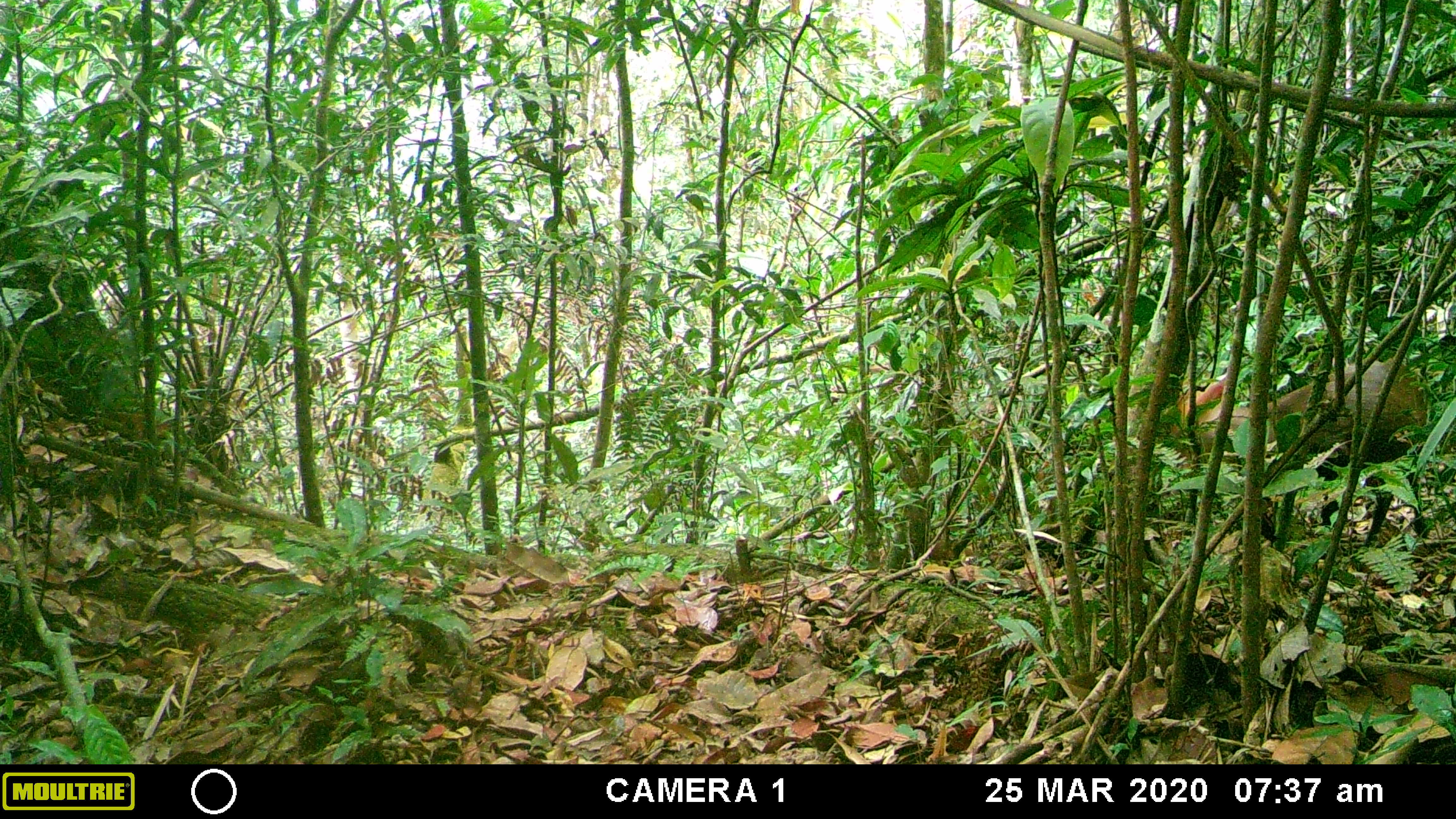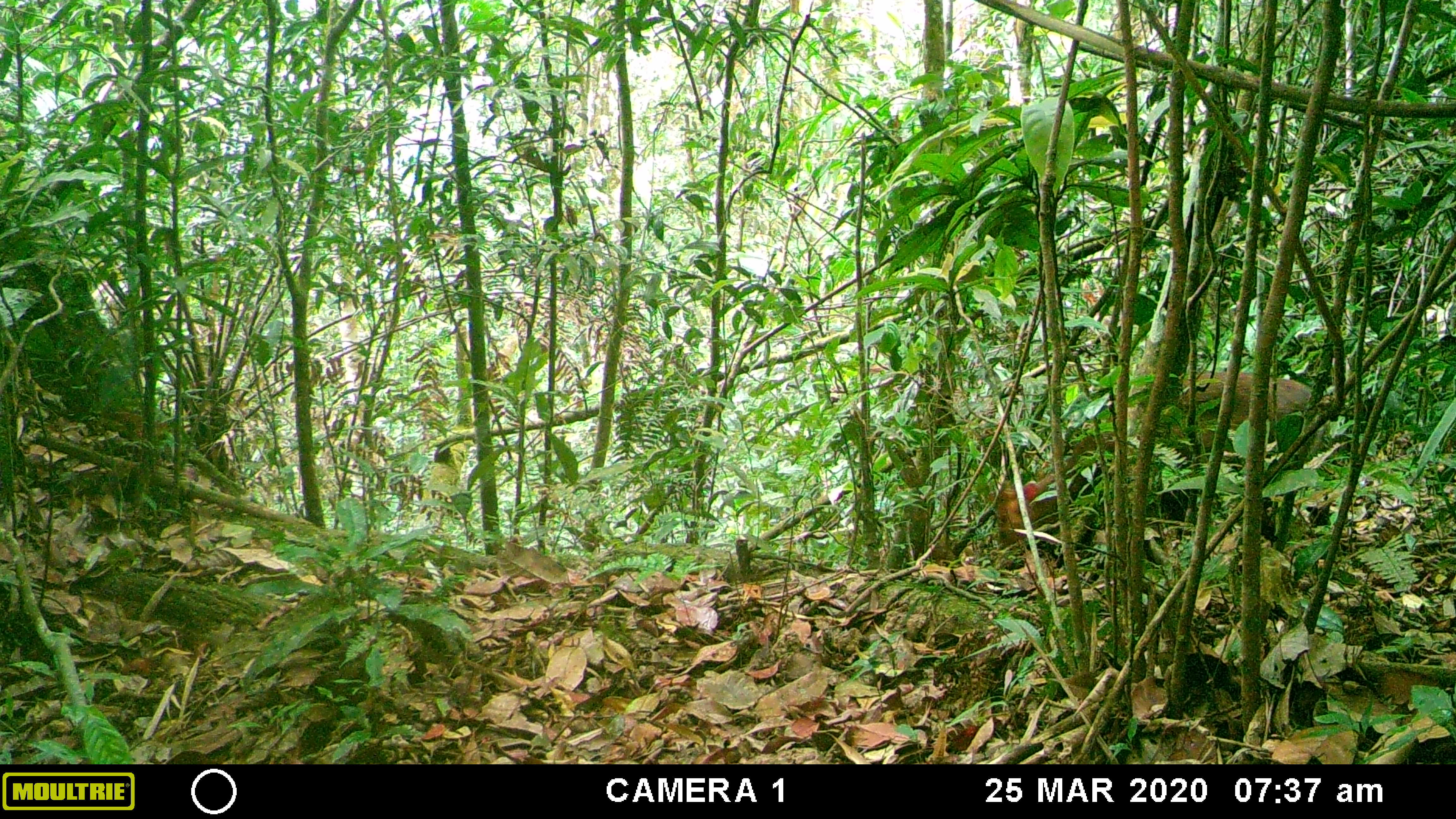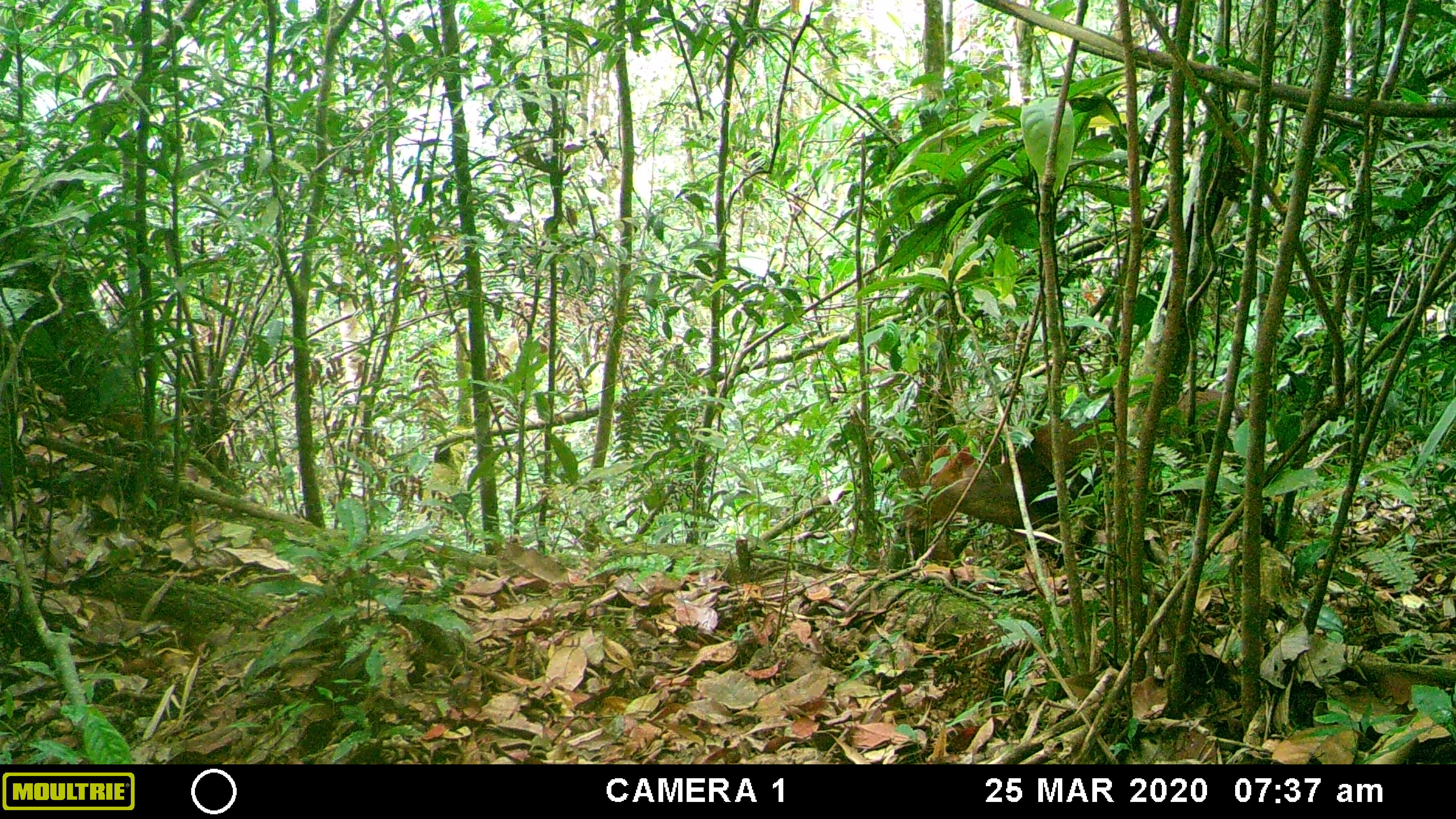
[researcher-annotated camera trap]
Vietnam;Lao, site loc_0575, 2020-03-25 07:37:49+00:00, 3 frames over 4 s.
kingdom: Animalia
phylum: Chordata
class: Mammalia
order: Artiodactyla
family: Cervidae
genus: Muntiacus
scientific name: Muntiacus rooseveltorum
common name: roosevelt's muntjac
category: roosevelts muntjac group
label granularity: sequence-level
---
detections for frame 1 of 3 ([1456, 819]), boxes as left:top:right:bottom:
roosevelts muntjac group: 1158:358:1430:549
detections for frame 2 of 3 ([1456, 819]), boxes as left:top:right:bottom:
roosevelts muntjac group: 986:371:1351:568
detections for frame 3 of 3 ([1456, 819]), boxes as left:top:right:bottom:
roosevelts muntjac group: 894:388:1245:539